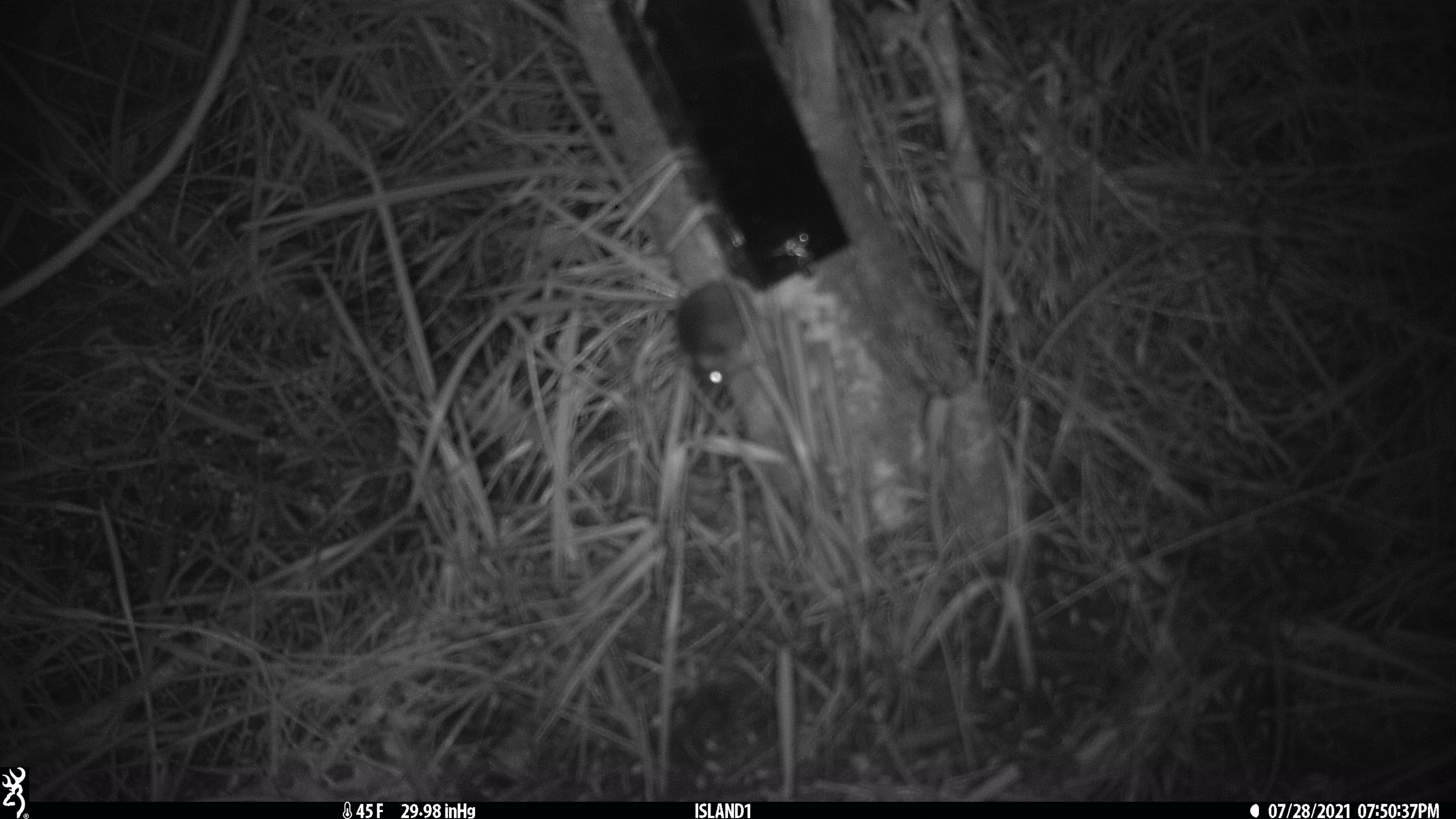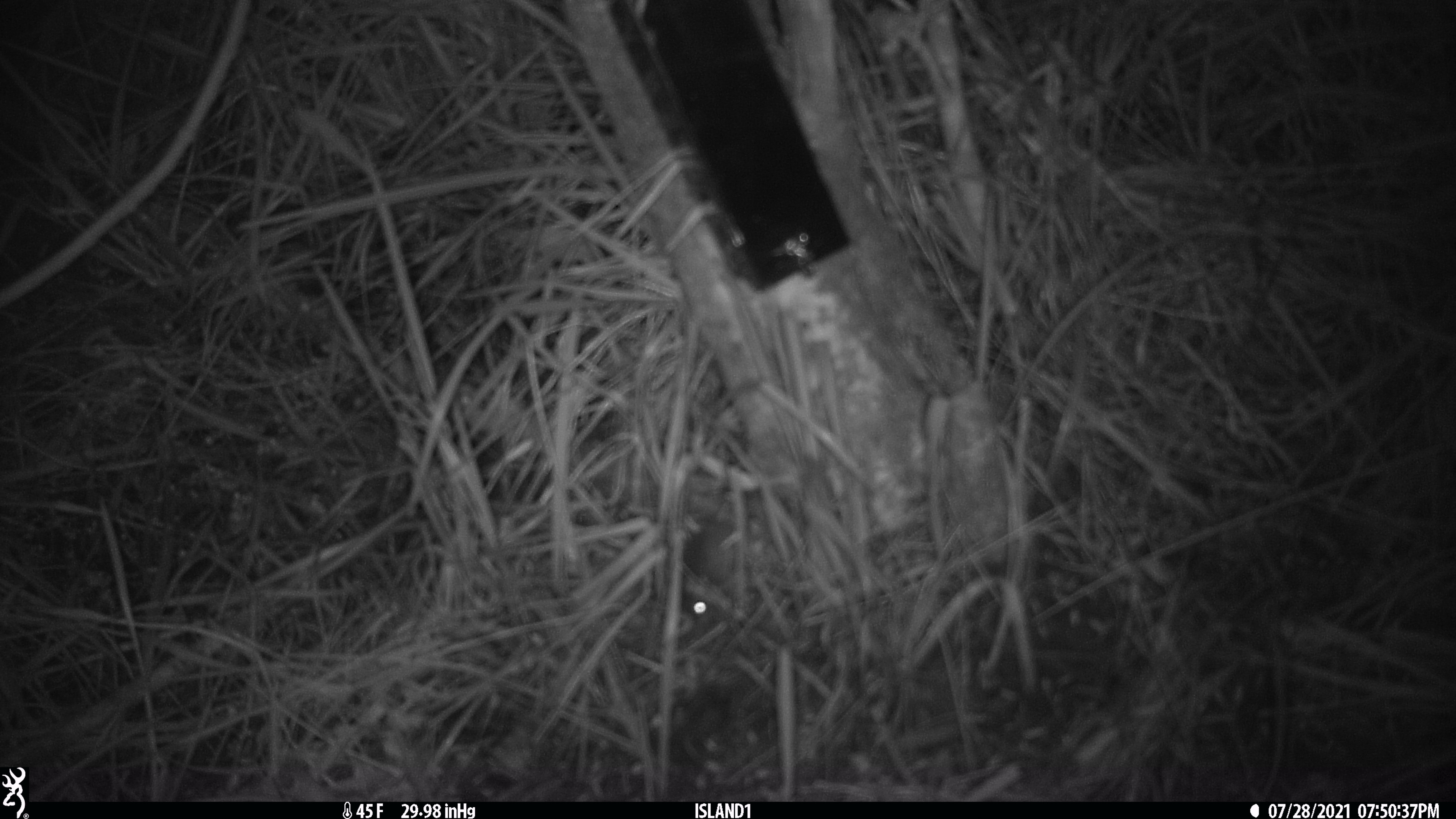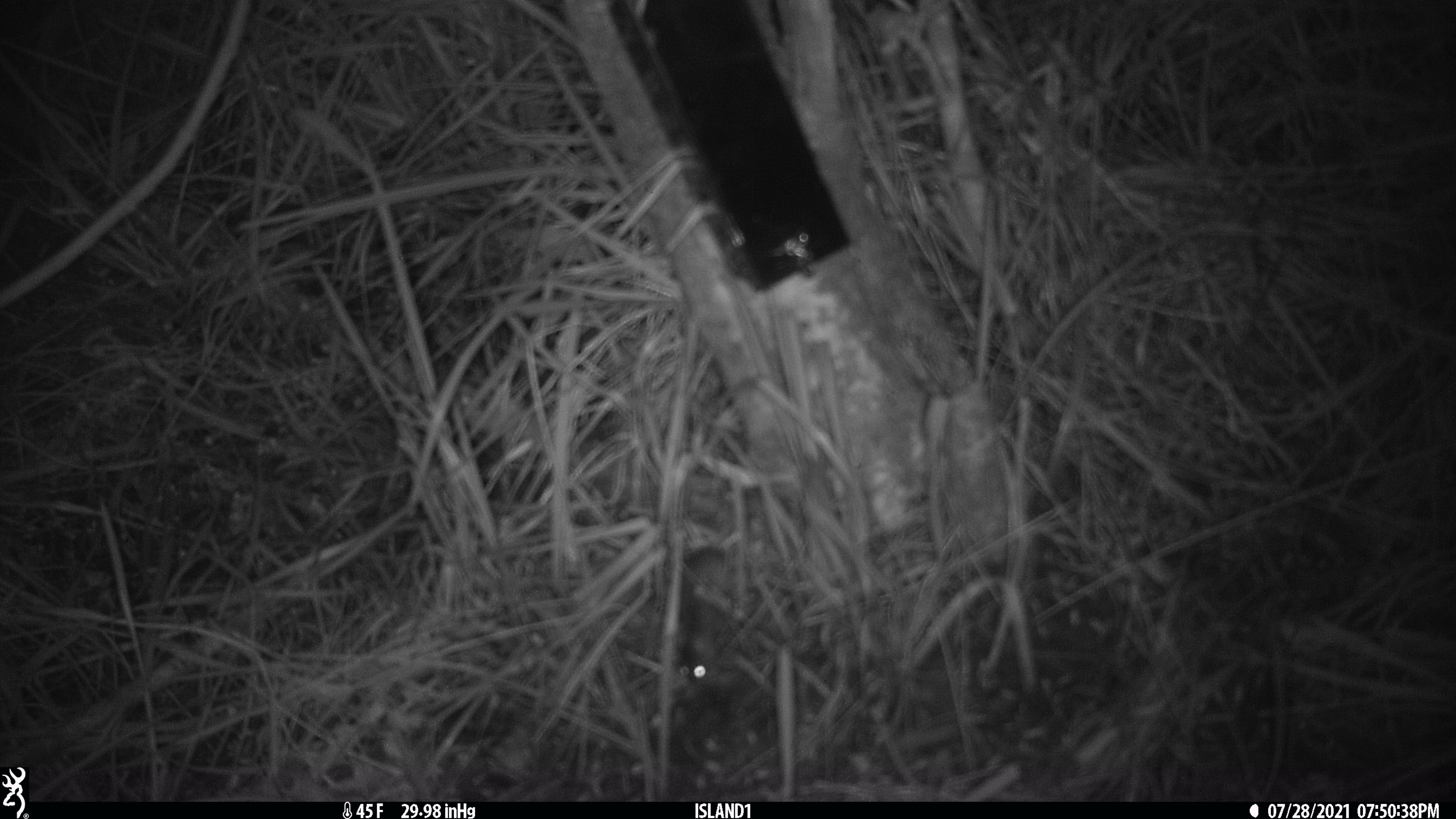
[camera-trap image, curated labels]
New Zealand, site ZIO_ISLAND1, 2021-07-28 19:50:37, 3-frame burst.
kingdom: Animalia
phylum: Chordata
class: Mammalia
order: Rodentia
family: Muridae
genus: Mus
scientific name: Mus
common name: mouse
Mouse (Mus).